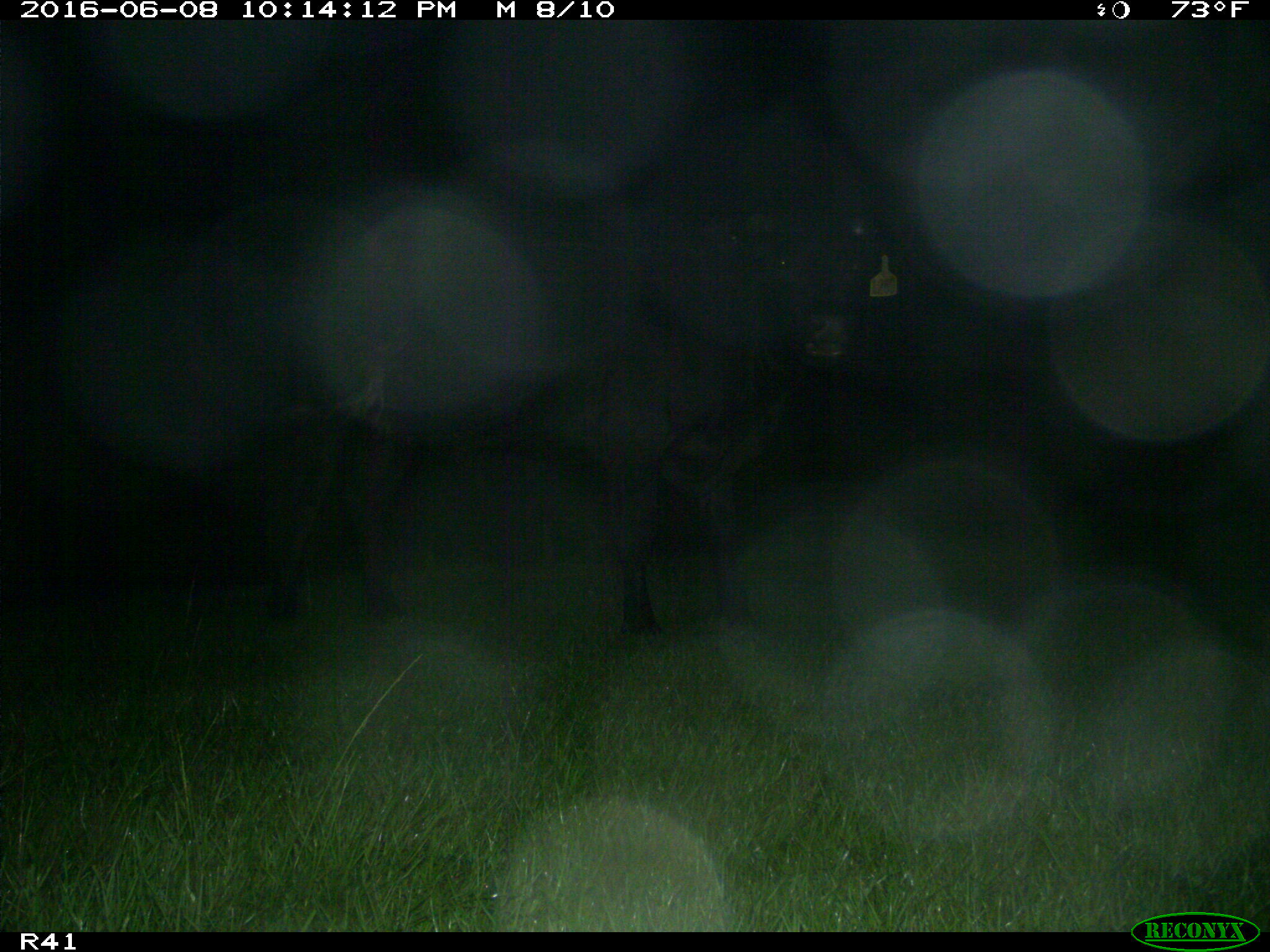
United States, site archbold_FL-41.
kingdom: Animalia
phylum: Chordata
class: Mammalia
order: Artiodactyla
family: Bovidae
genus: Bos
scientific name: Bos taurus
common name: domestic cow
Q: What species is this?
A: Bos taurus (domestic cow).